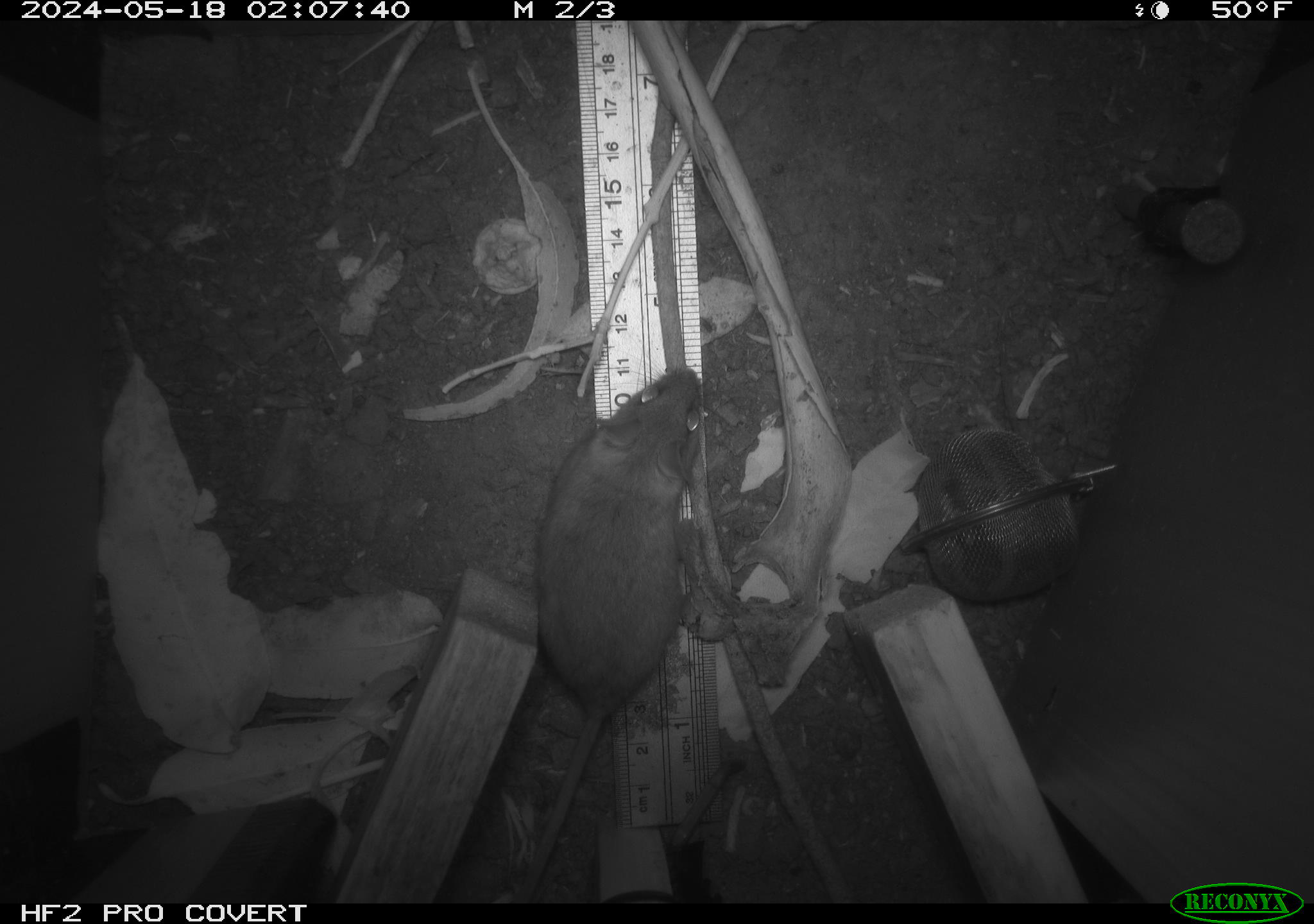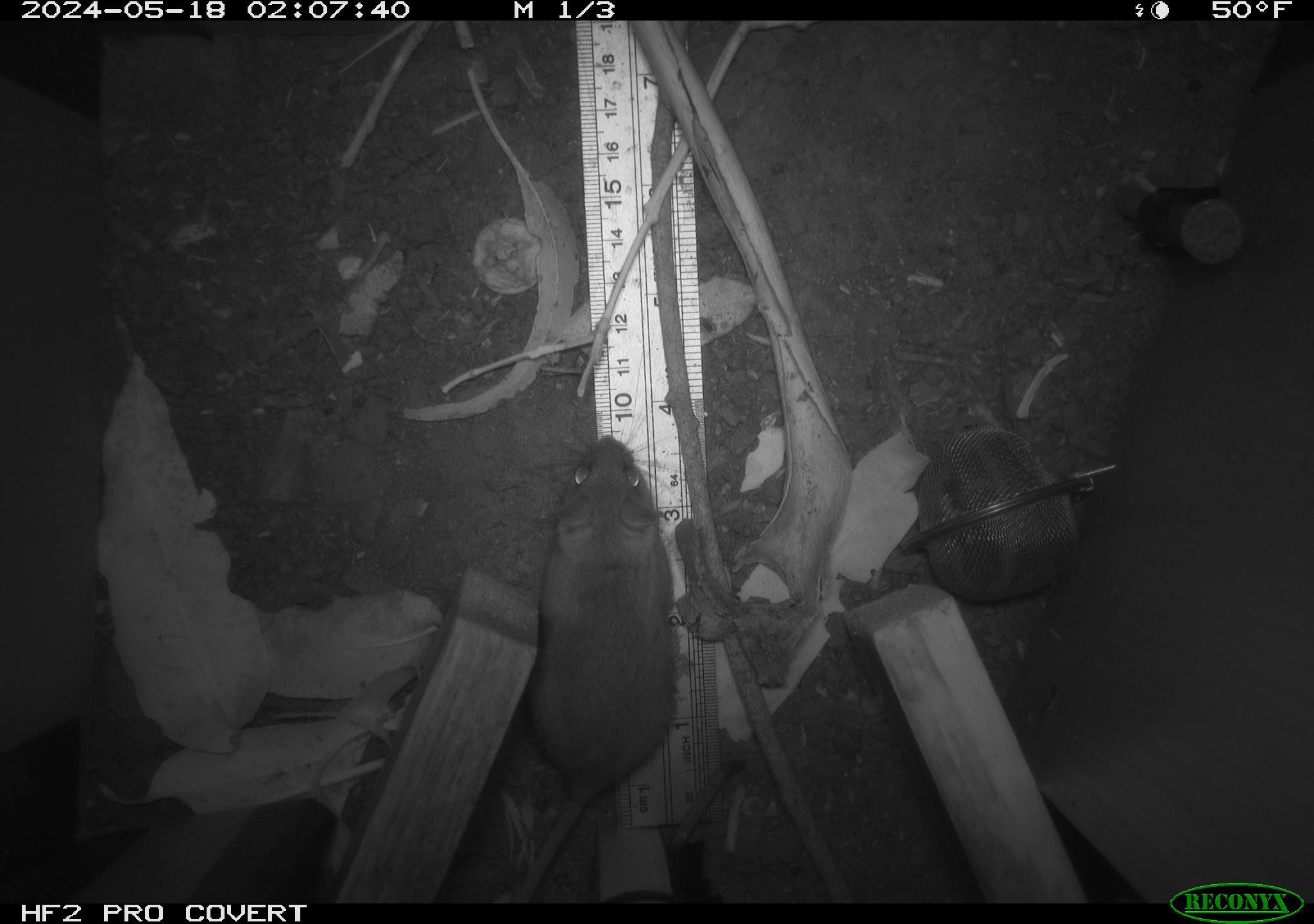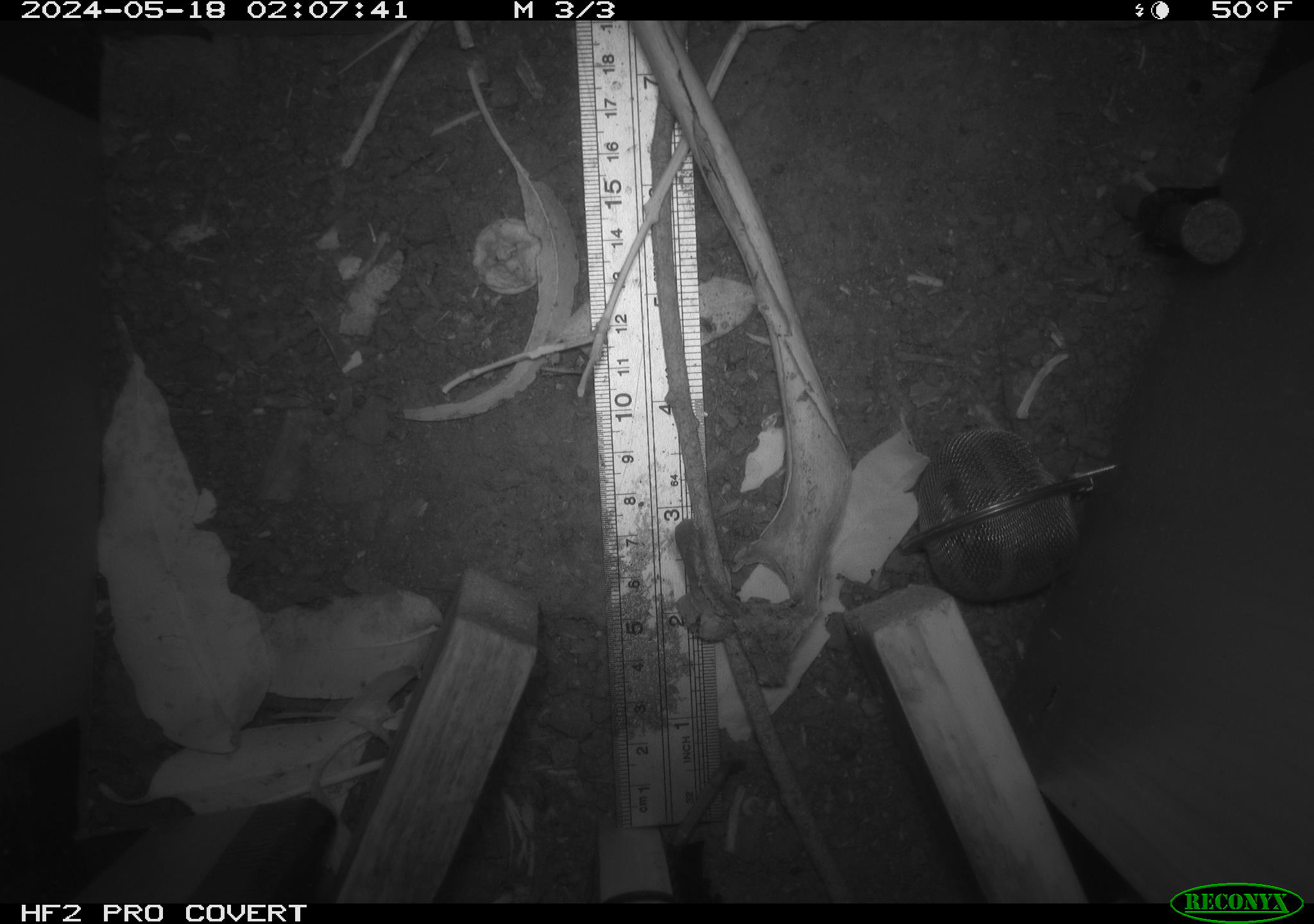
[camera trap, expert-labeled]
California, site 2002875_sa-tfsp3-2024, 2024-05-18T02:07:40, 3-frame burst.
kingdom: Animalia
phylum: Chordata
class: Mammalia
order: Rodentia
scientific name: Rodentia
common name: rodent